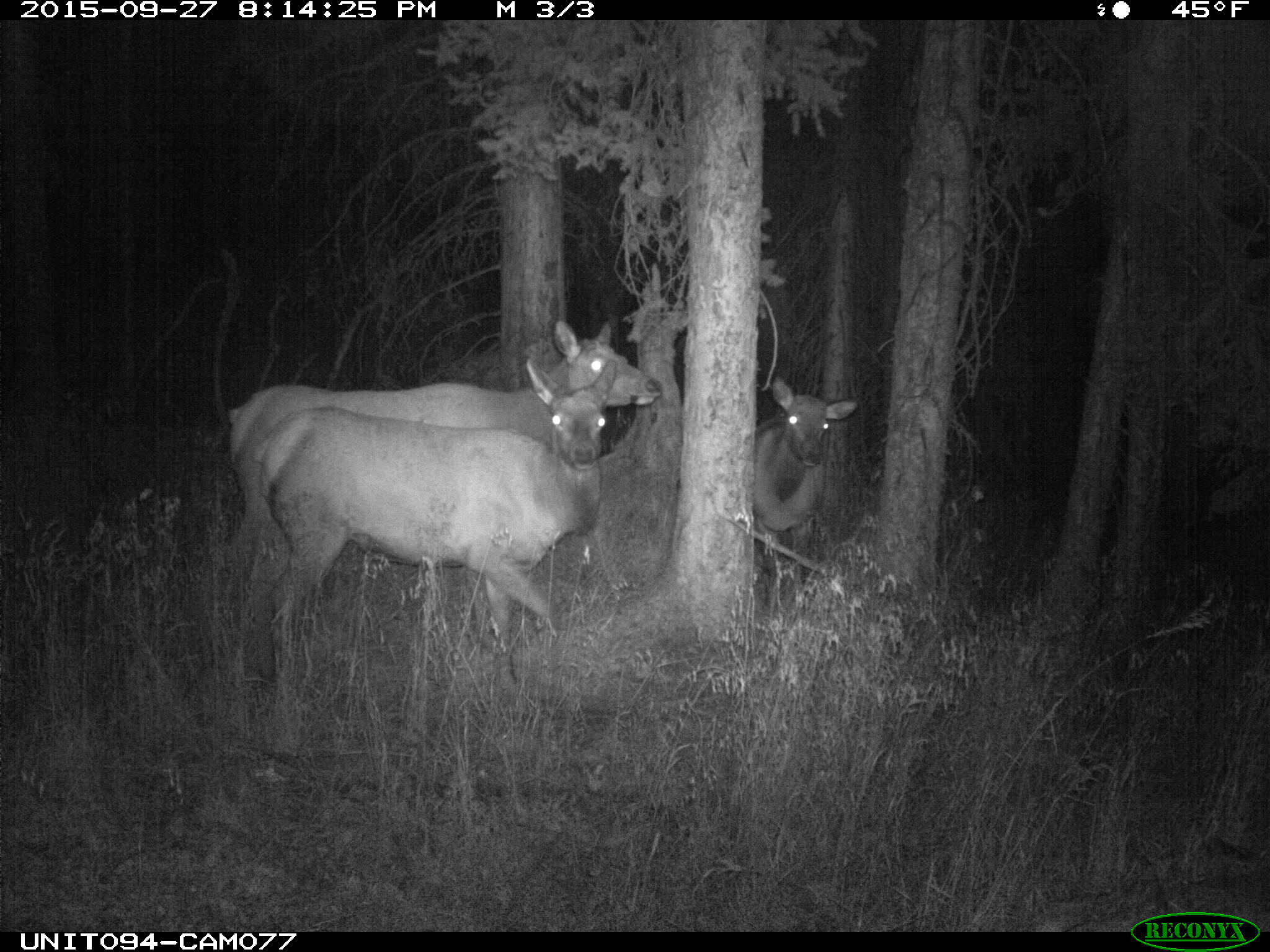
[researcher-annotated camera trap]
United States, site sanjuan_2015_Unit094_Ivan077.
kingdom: Animalia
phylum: Chordata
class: Mammalia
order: Artiodactyla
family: Cervidae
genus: Cervus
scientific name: Cervus elaphus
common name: red deer